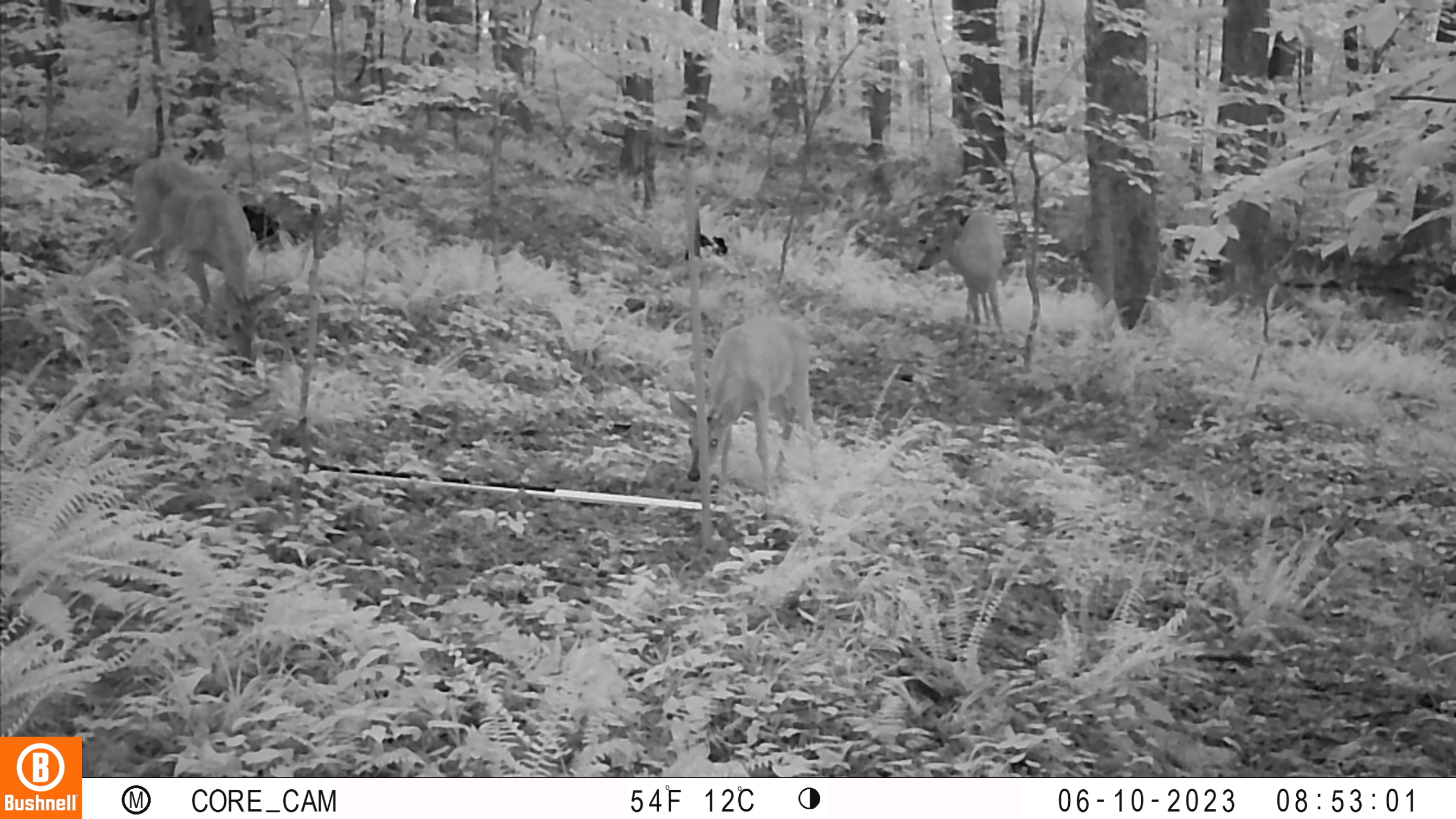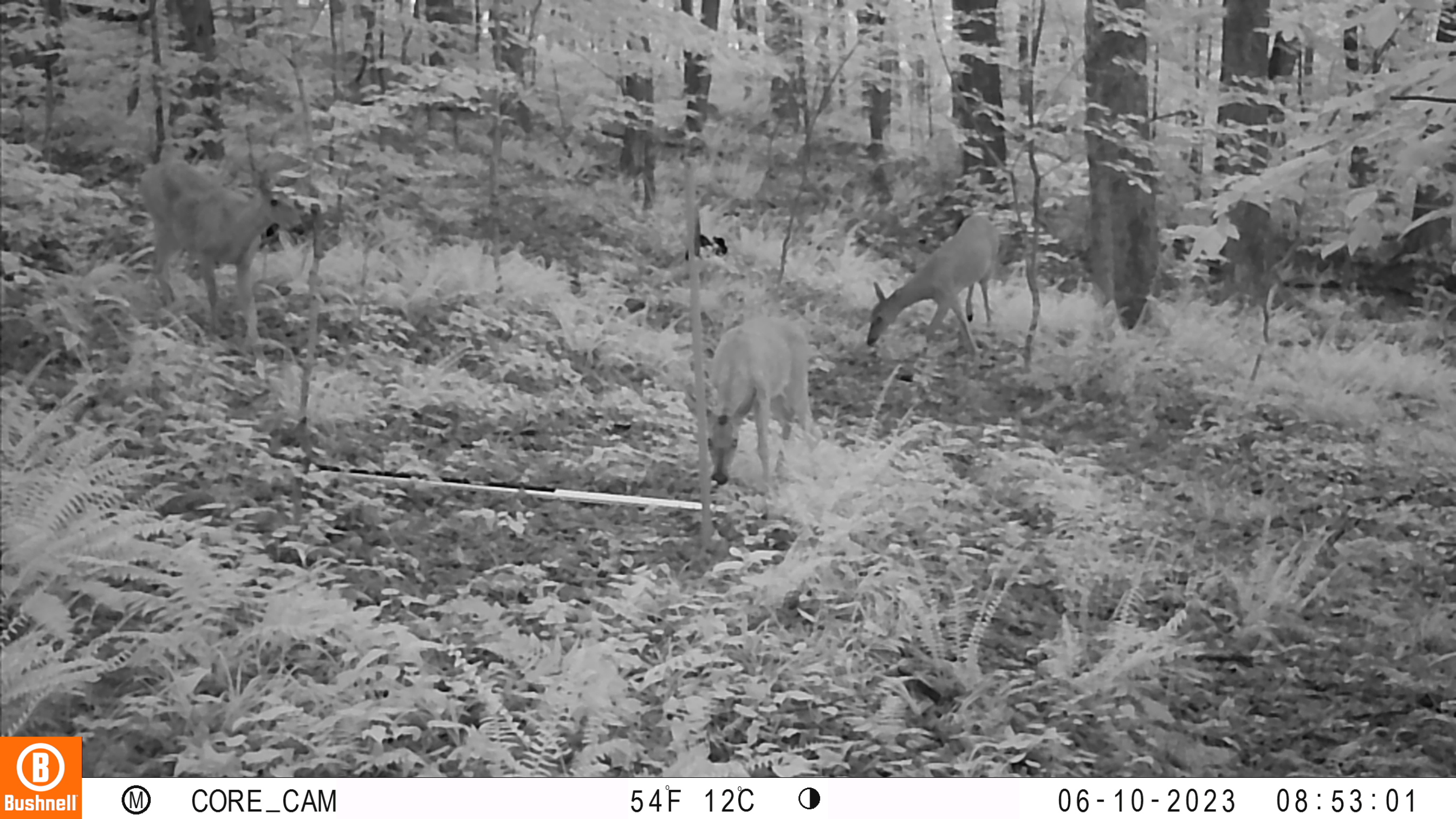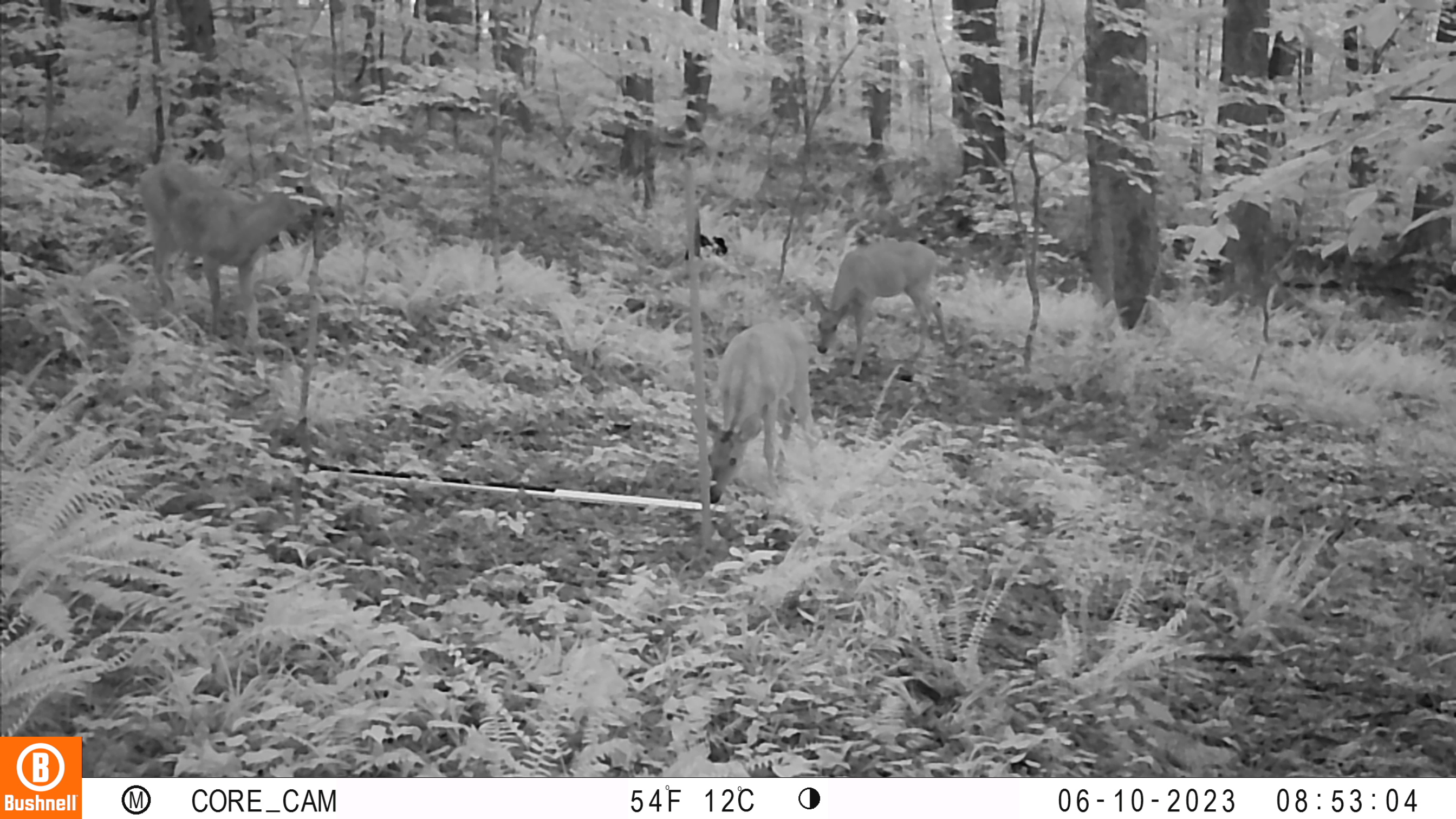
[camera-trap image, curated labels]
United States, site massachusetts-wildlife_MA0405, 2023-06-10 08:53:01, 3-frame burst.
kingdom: Animalia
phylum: Chordata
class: Mammalia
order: Artiodactyla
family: Cervidae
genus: Odocoileus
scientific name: Odocoileus virginianus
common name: white-tailed deer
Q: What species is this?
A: White-tailed deer (Odocoileus virginianus).